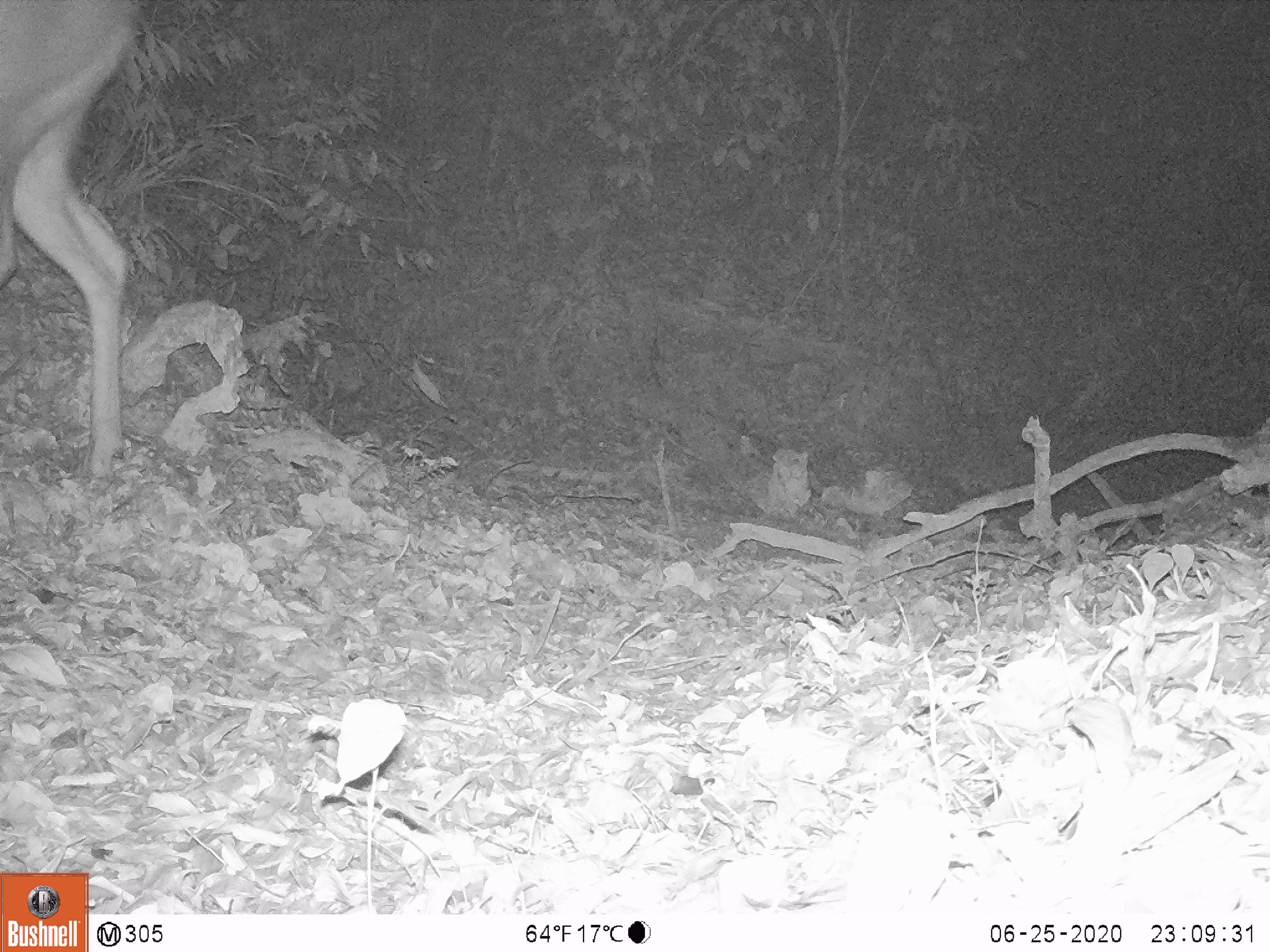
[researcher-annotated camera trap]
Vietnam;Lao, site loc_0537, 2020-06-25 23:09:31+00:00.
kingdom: Animalia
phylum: Chordata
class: Mammalia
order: Artiodactyla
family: Cervidae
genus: Rusa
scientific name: Rusa unicolor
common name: sambar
Sambar (Rusa unicolor). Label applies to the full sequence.